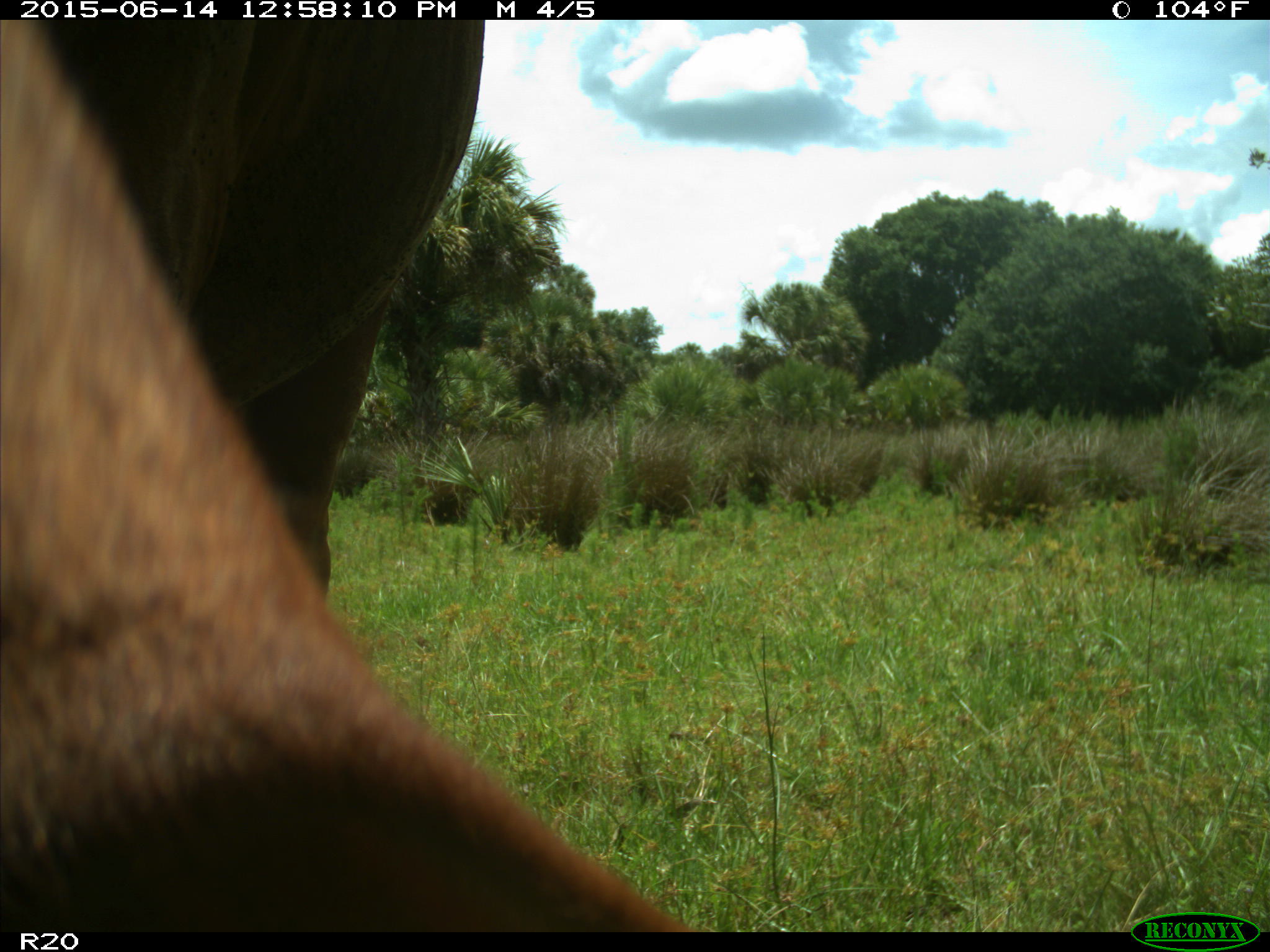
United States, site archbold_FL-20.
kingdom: Animalia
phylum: Chordata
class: Mammalia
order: Artiodactyla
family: Bovidae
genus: Bos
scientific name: Bos taurus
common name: domestic cow